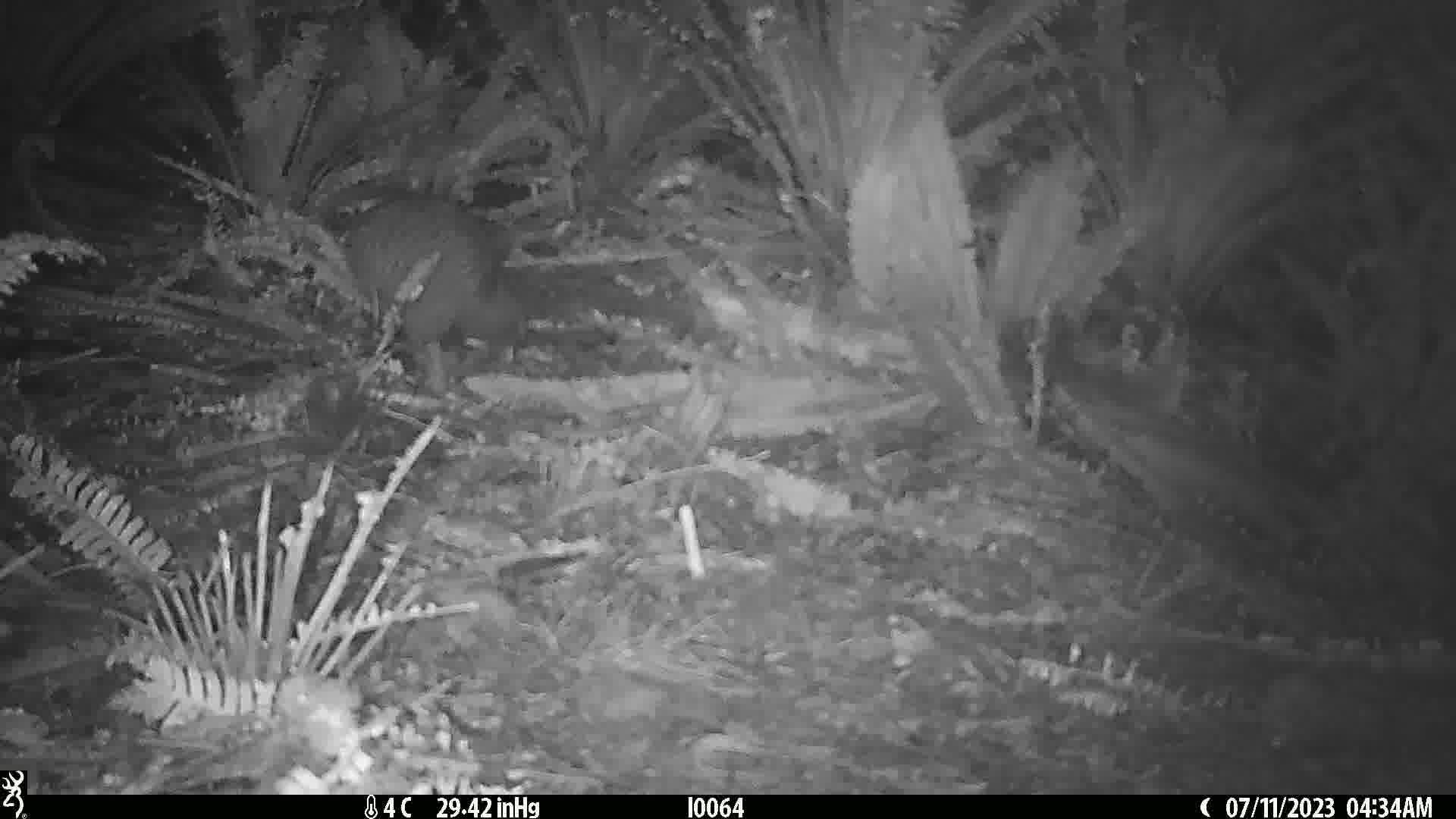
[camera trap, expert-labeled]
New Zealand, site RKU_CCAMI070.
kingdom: Animalia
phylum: Chordata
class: Aves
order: Apterygiformes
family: Apterygidae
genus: Apteryx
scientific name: Apteryx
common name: kiwi